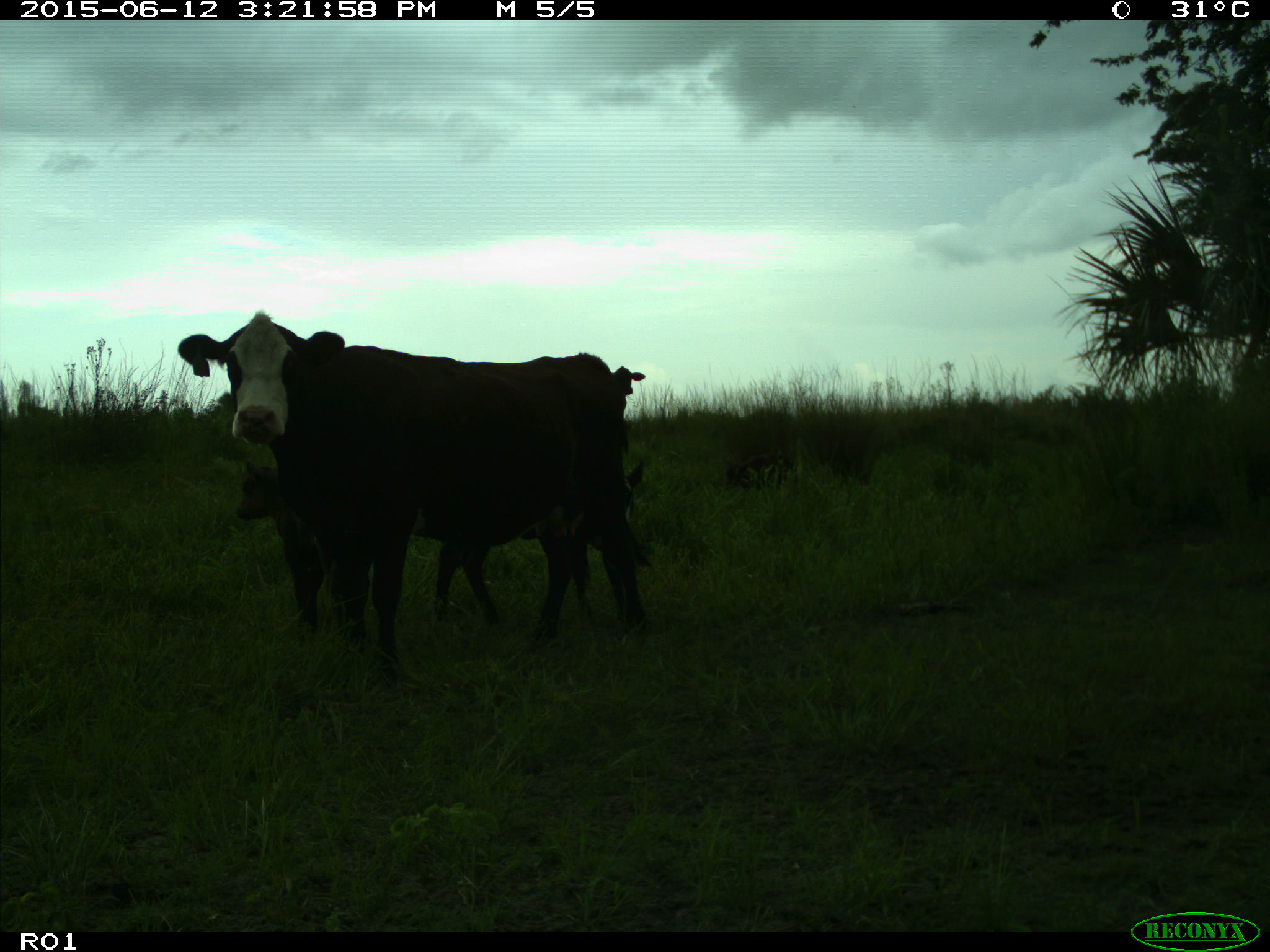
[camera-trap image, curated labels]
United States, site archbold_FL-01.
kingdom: Animalia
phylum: Chordata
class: Mammalia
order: Artiodactyla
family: Bovidae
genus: Bos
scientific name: Bos taurus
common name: domestic cow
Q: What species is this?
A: Bos taurus (domestic cow).